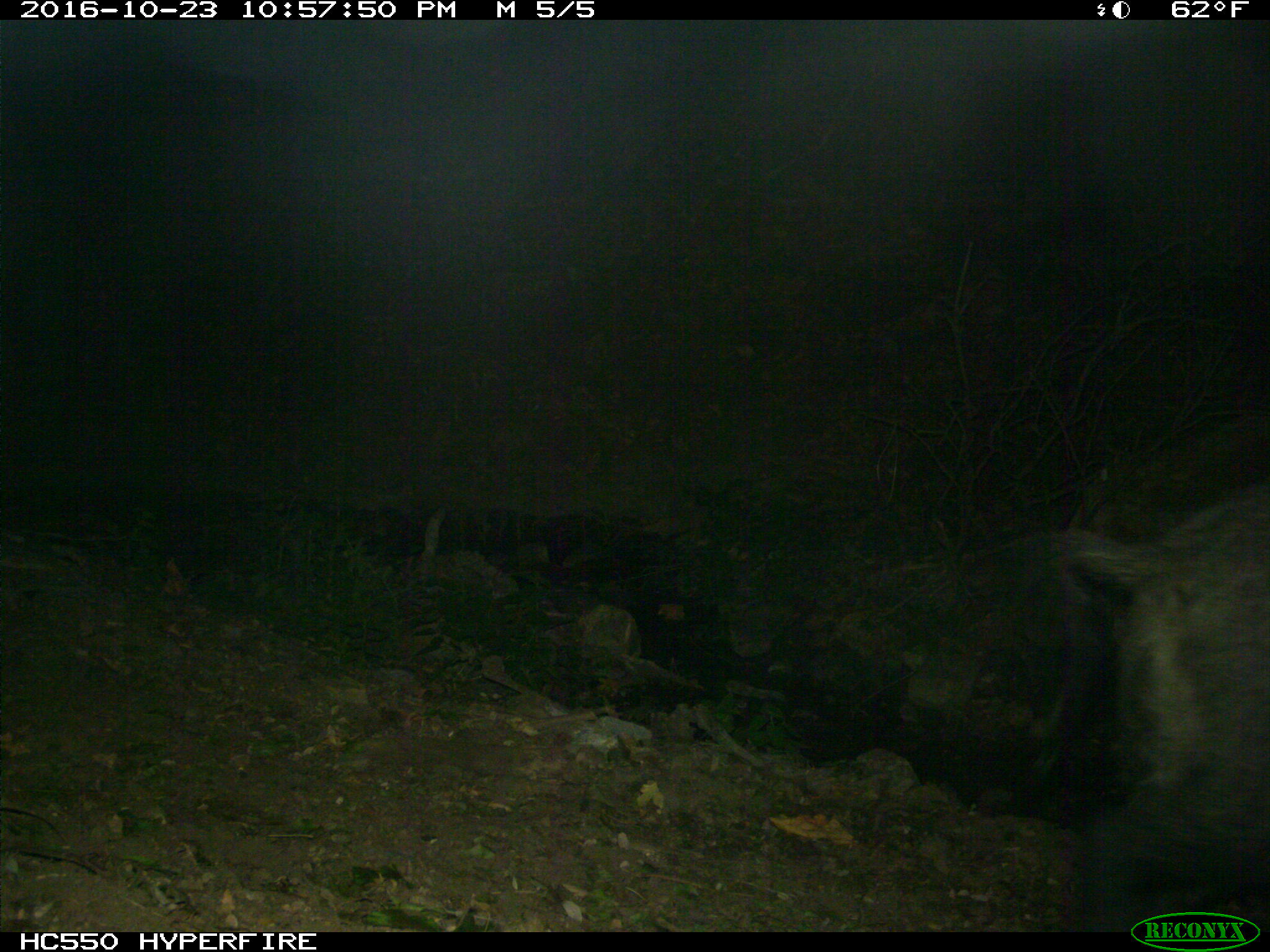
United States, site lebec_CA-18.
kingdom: Animalia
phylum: Chordata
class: Mammalia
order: Artiodactyla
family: Suidae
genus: Sus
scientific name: Sus scrofa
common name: wild boar